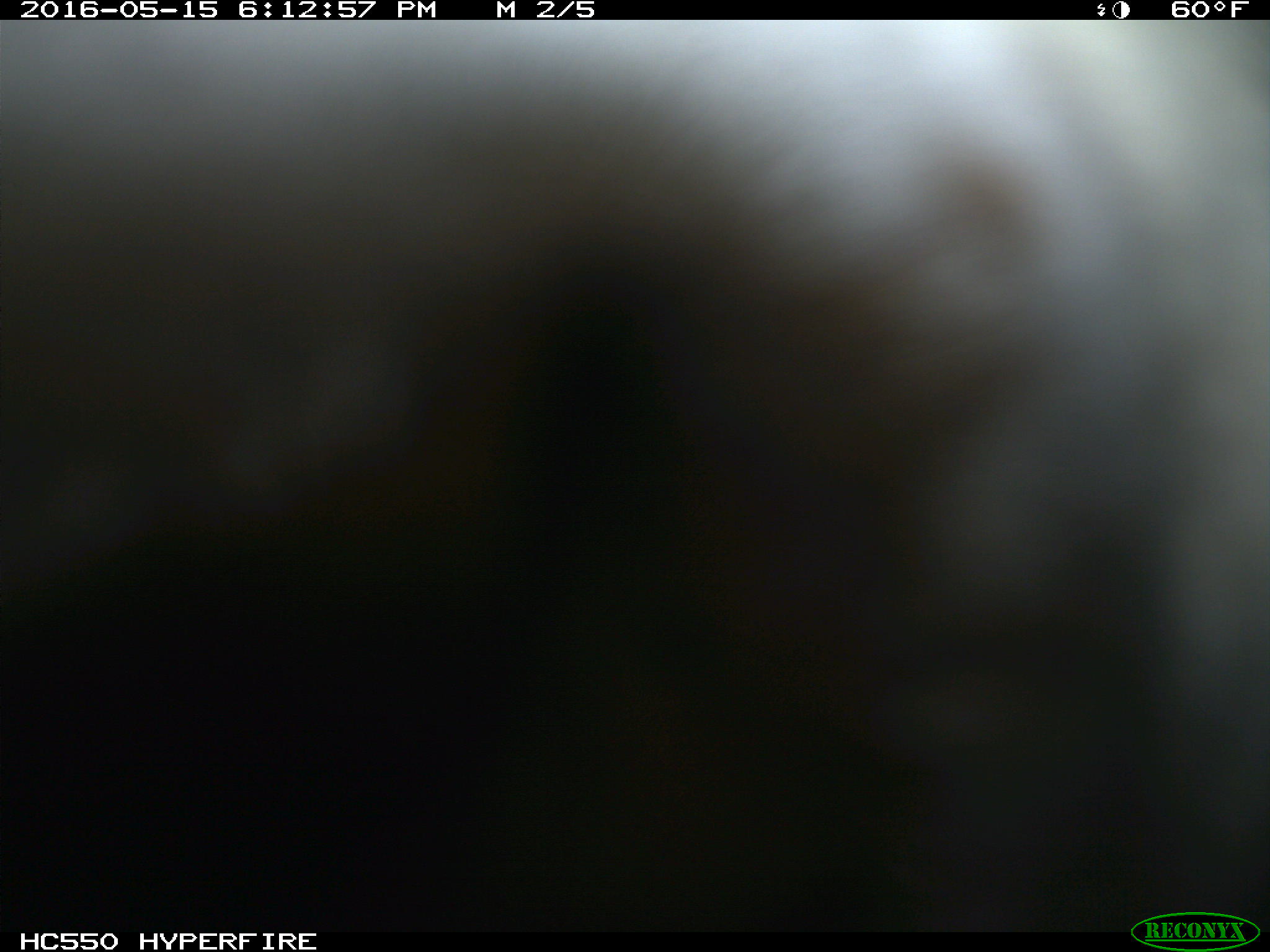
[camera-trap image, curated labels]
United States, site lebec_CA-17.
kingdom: Animalia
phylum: Chordata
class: Mammalia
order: Artiodactyla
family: Bovidae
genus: Bos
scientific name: Bos taurus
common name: domestic cow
Bos taurus (domestic cow).